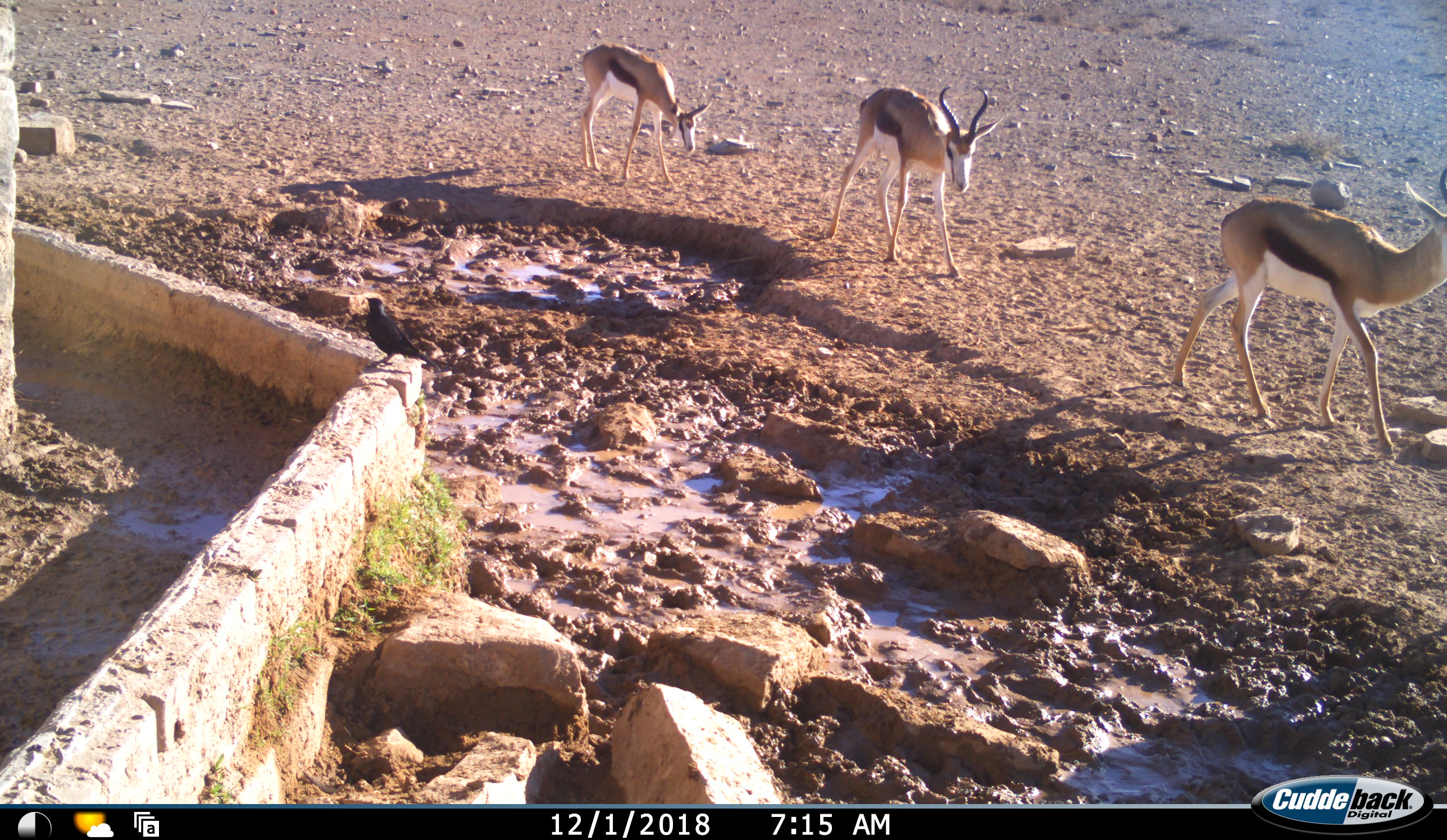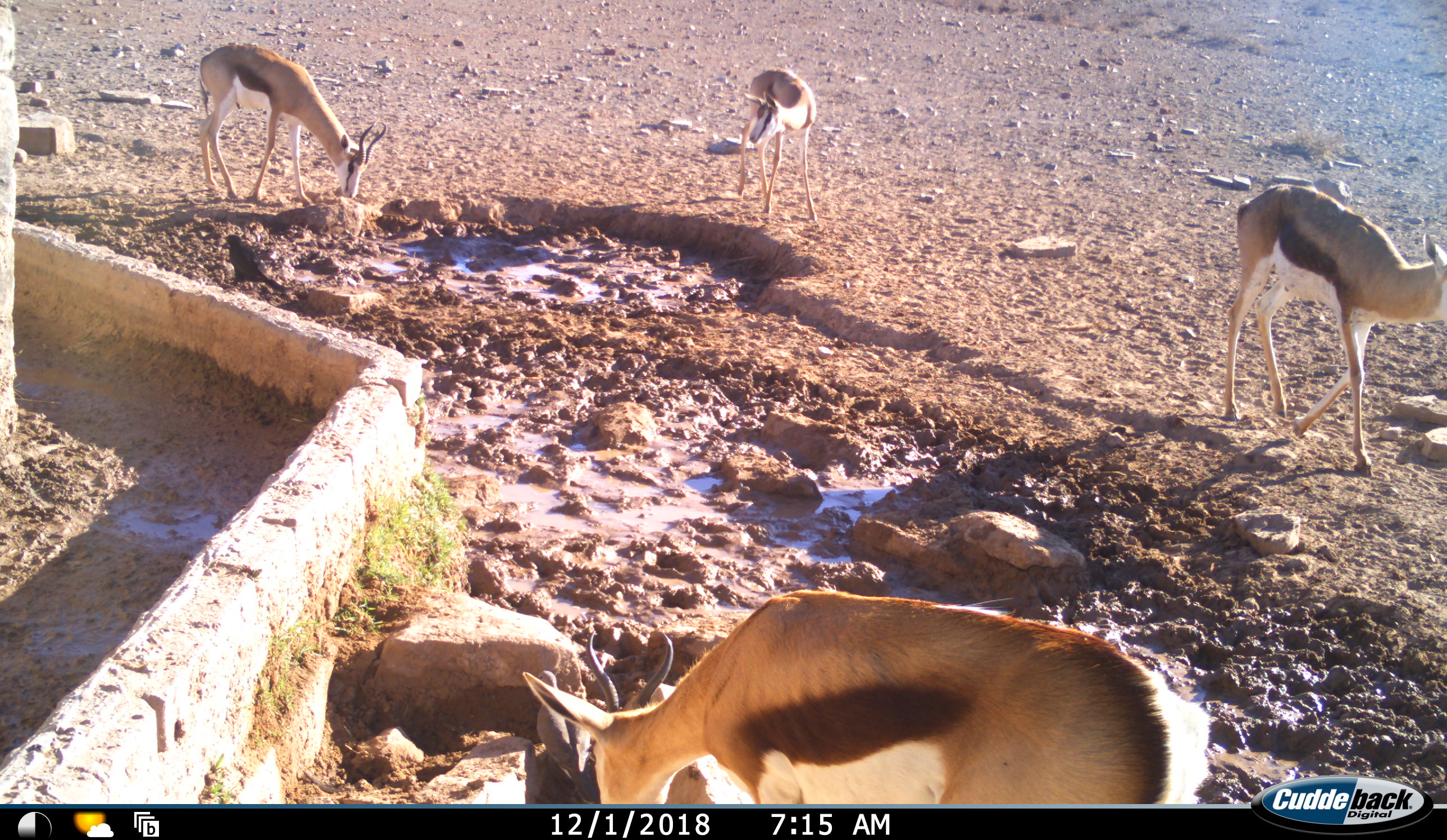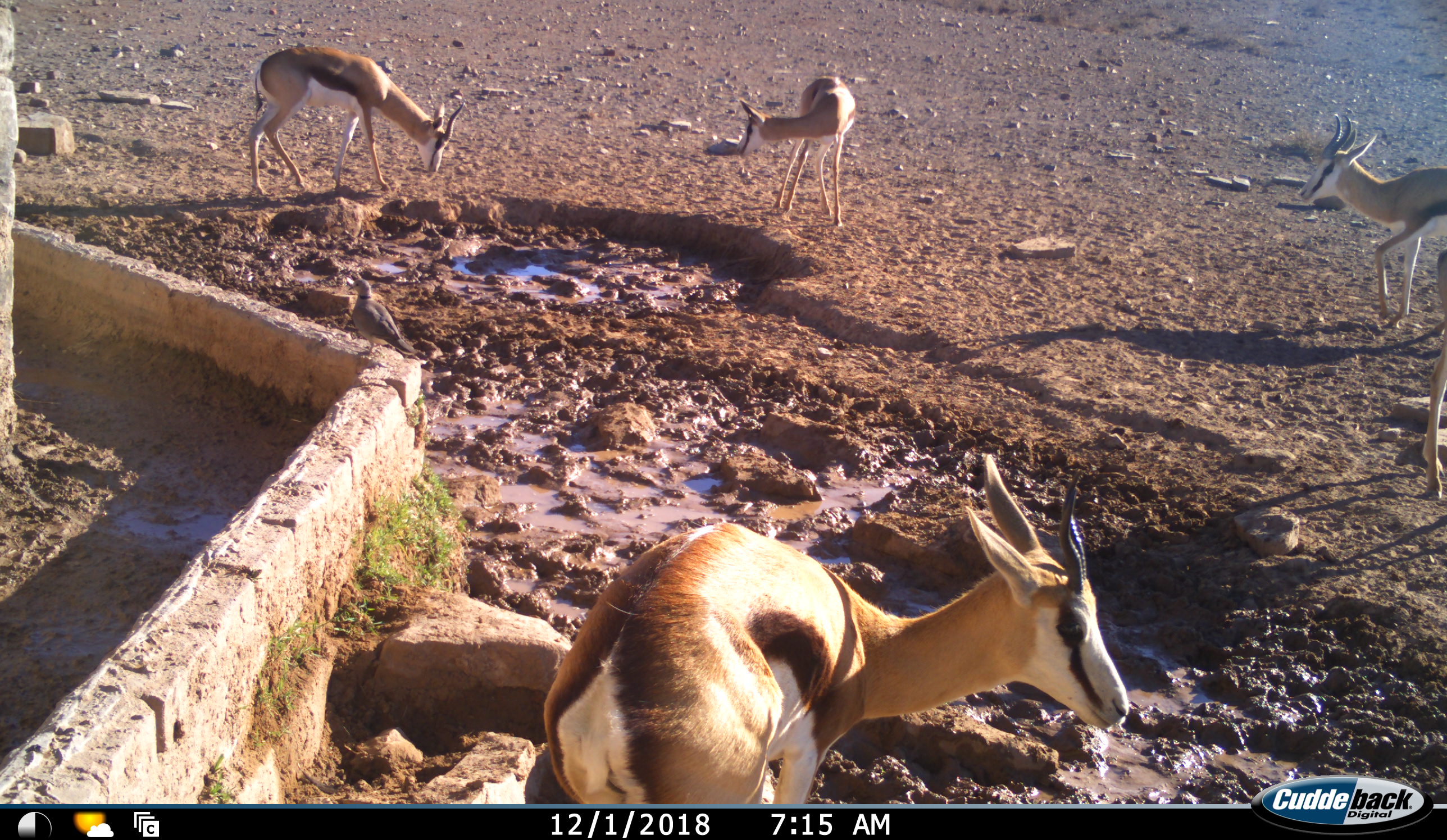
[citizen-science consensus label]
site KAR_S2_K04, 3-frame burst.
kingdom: Animalia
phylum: Chordata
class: Mammalia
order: Artiodactyla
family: Bovidae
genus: Antidorcas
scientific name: Antidorcas marsupialis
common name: springbok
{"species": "springbok (Antidorcas marsupialis)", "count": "5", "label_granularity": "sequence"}